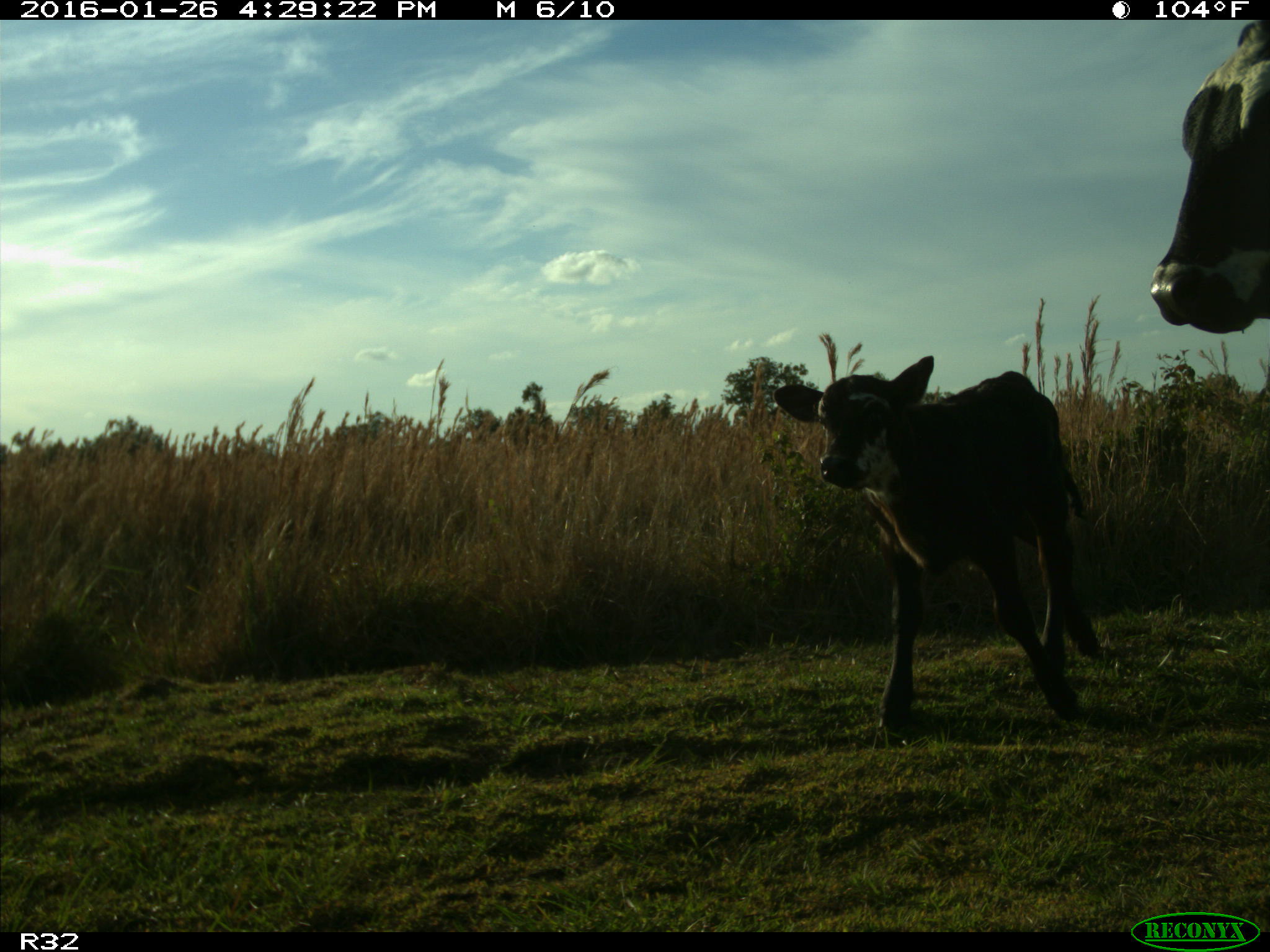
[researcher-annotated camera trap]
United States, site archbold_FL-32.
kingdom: Animalia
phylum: Chordata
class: Mammalia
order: Artiodactyla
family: Bovidae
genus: Bos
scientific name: Bos taurus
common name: domestic cow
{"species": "Bos taurus (domestic cow)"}